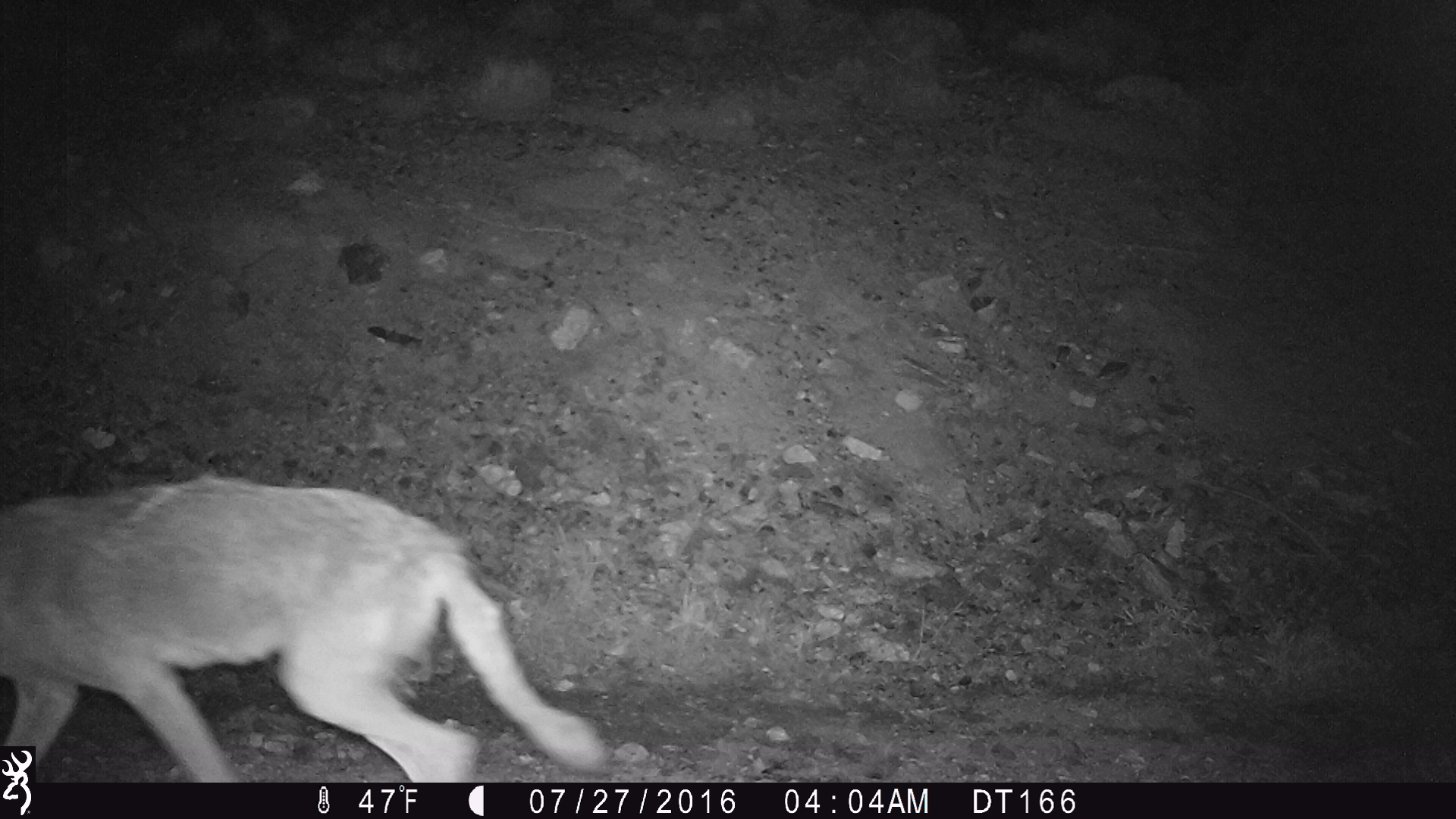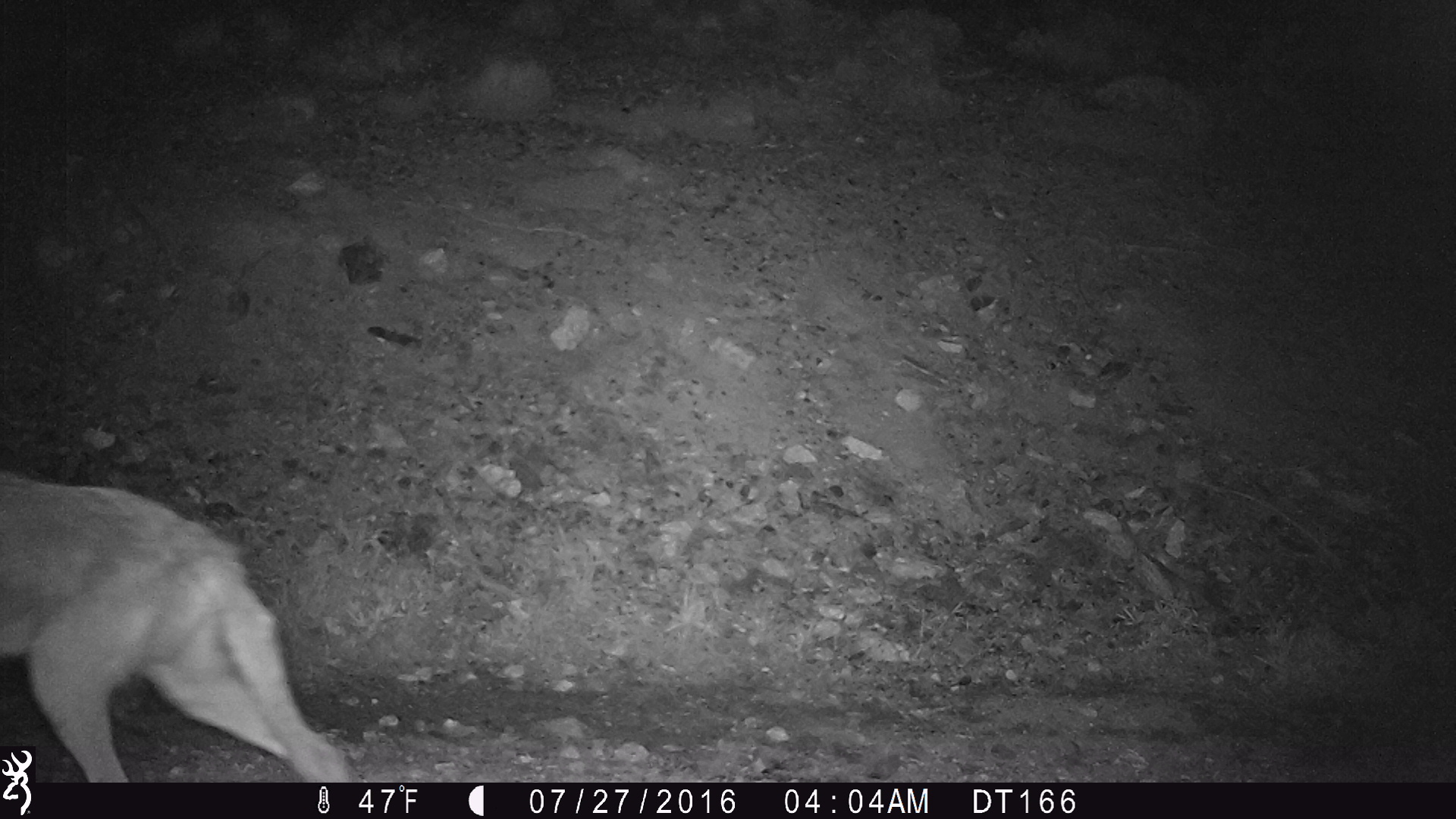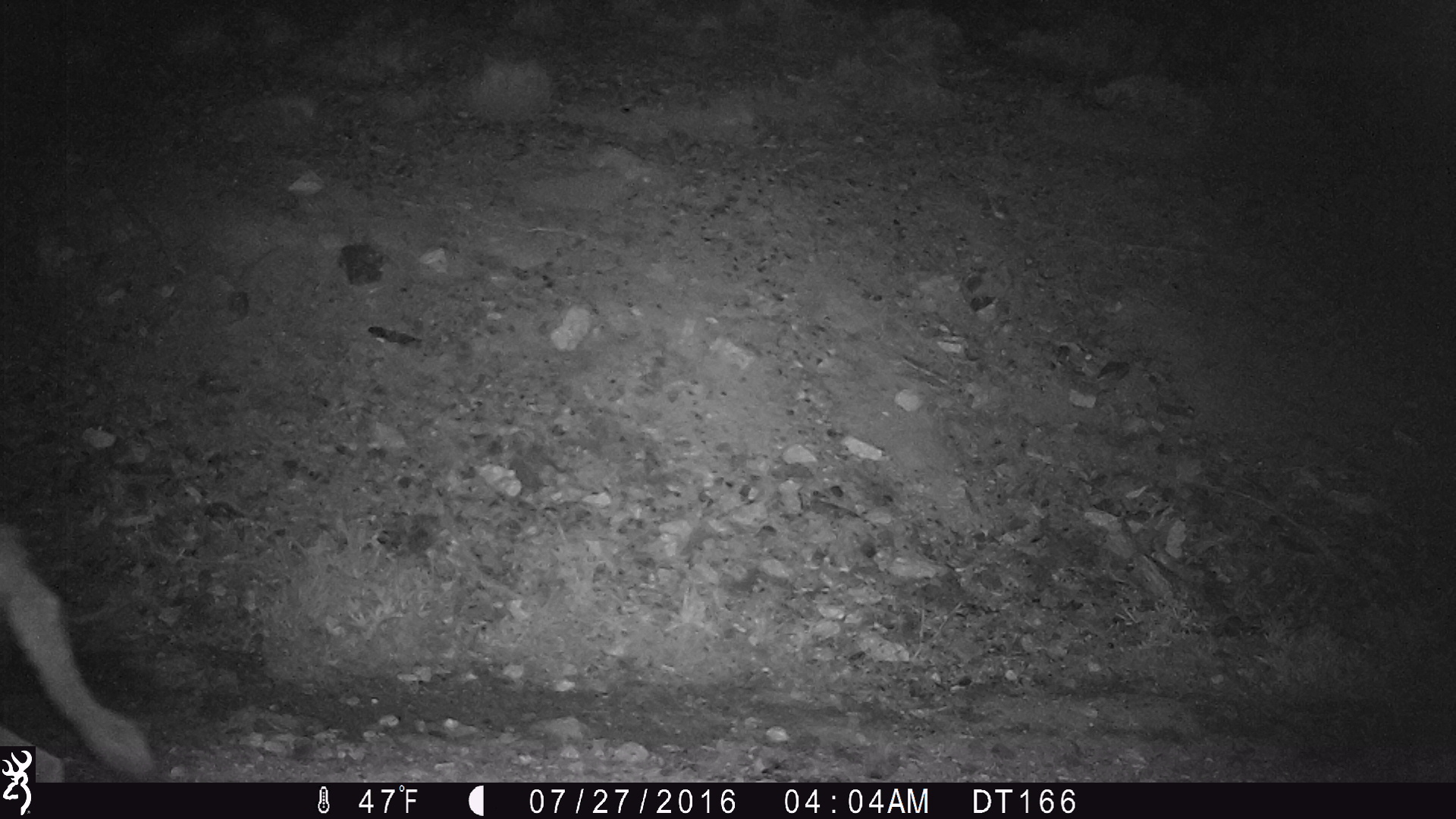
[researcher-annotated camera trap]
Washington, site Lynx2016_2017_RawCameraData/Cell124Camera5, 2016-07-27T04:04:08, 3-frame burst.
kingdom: Animalia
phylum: Chordata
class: Mammalia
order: Carnivora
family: Canidae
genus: Canis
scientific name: Canis latrans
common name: coyote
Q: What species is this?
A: Canis latrans (coyote).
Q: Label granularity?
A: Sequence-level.